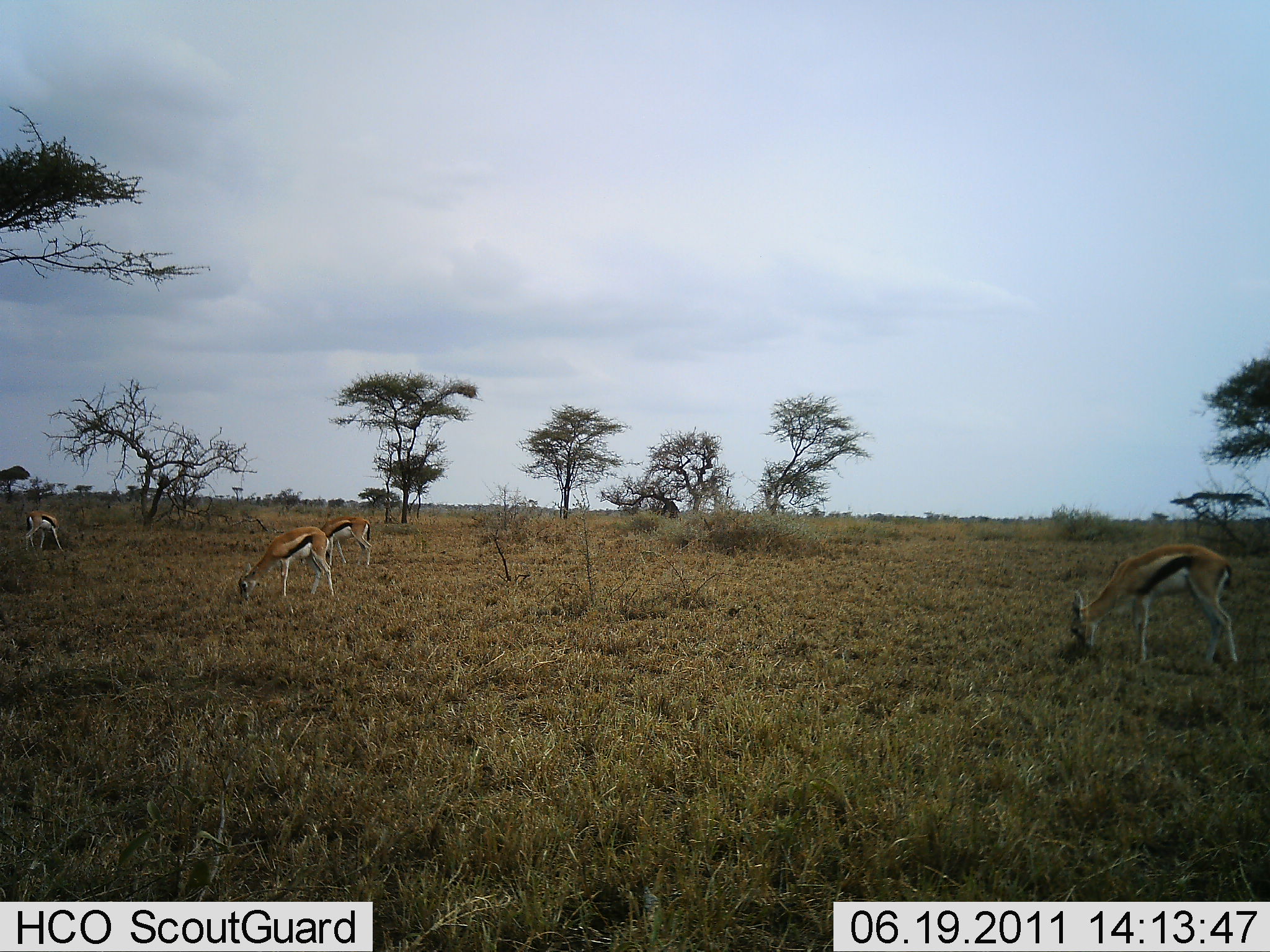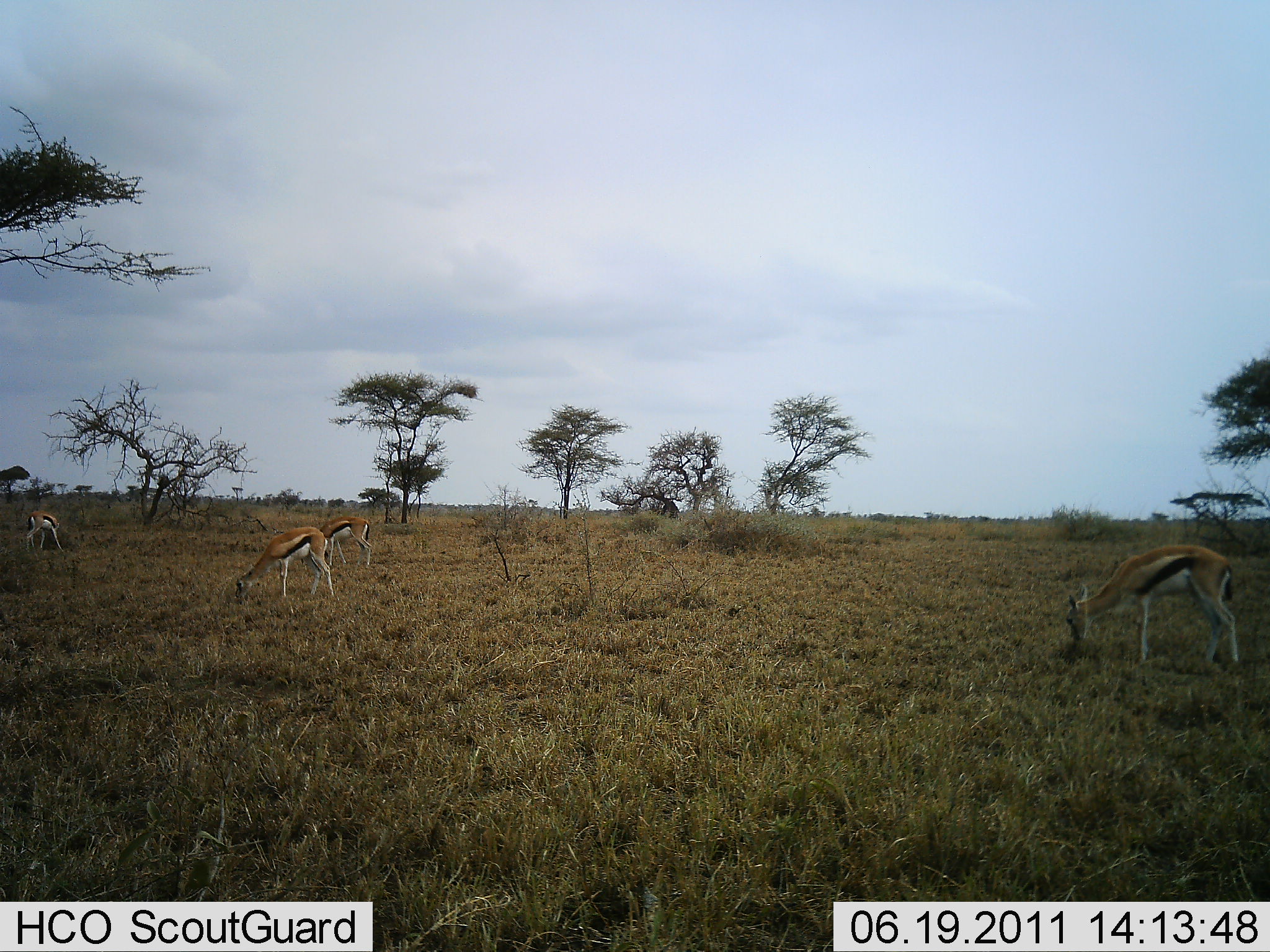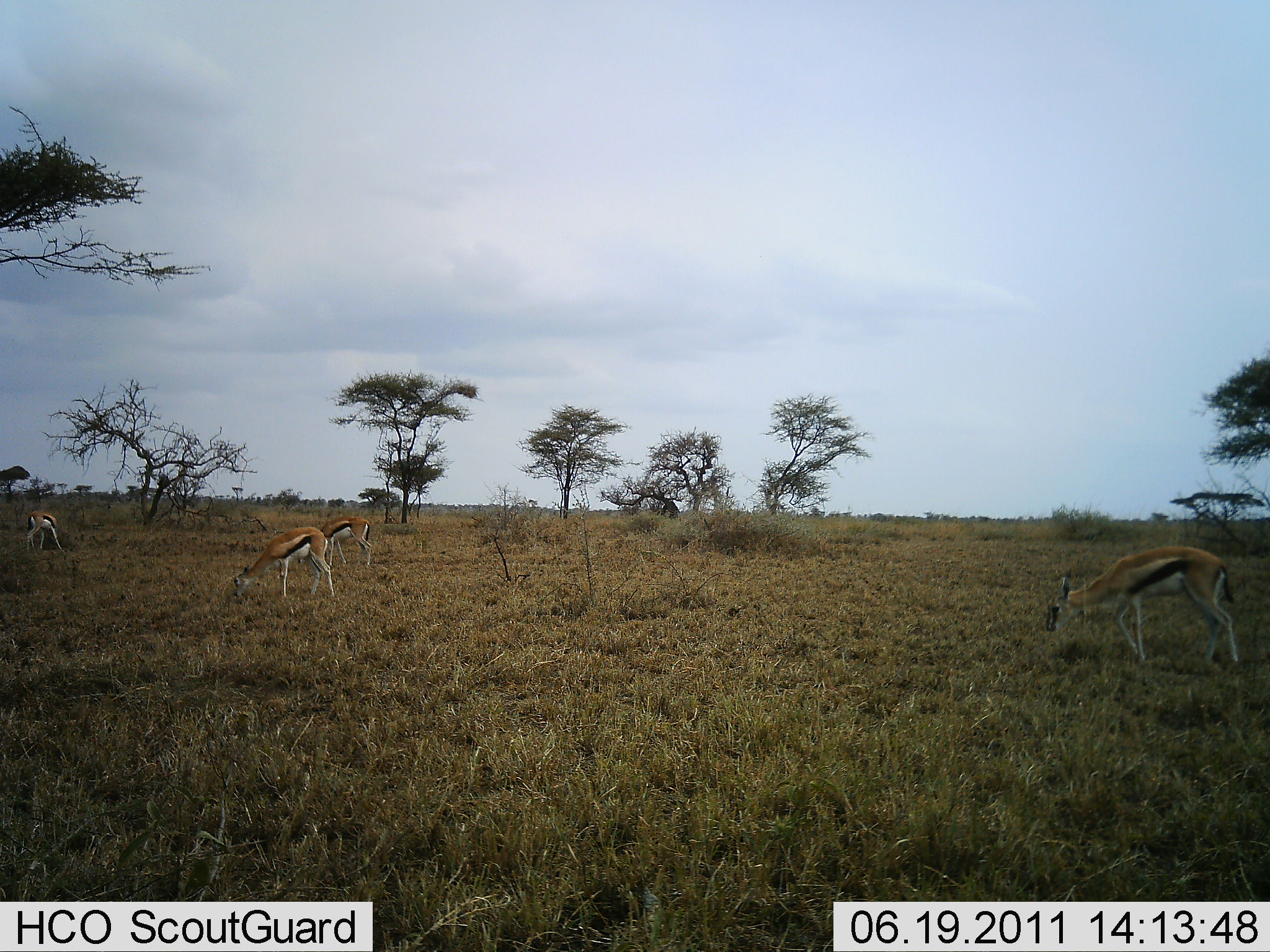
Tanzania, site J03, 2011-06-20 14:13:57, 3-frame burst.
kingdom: Animalia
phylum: Chordata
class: Mammalia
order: Artiodactyla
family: Bovidae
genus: Eudorcas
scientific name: Eudorcas thomsonii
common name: thomson's gazelle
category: gazellethomsons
Gazellethomsons (thomson's gazelle) (Eudorcas thomsonii), count 4. Behavior (volunteer vote fractions): standing 23%, resting 0%, moving 0%, interacting 0%. Young present (vote fraction): 0%. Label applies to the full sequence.